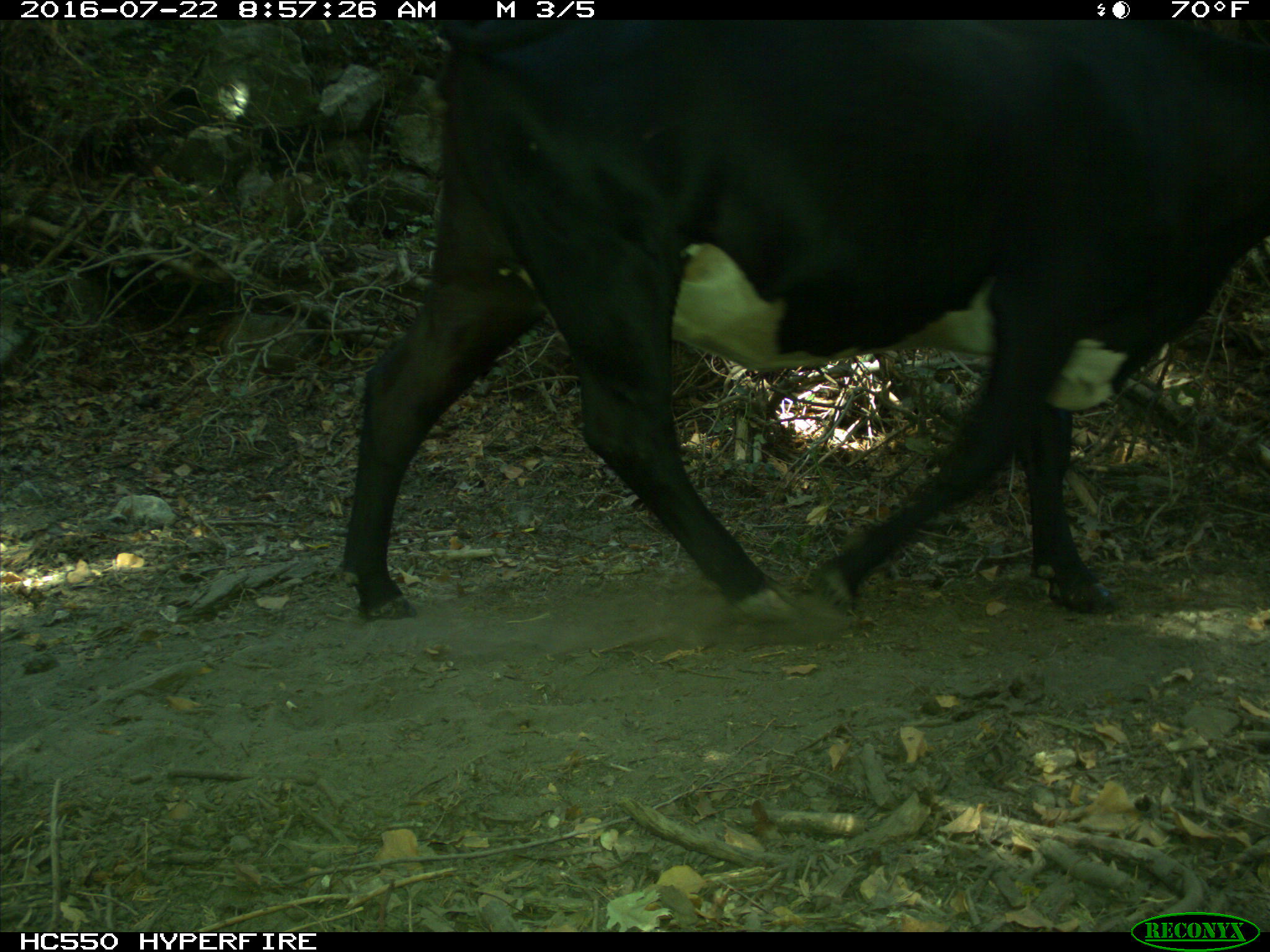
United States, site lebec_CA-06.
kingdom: Animalia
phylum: Chordata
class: Mammalia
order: Artiodactyla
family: Bovidae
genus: Bos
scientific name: Bos taurus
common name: domestic cow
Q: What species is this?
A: Bos taurus (domestic cow).